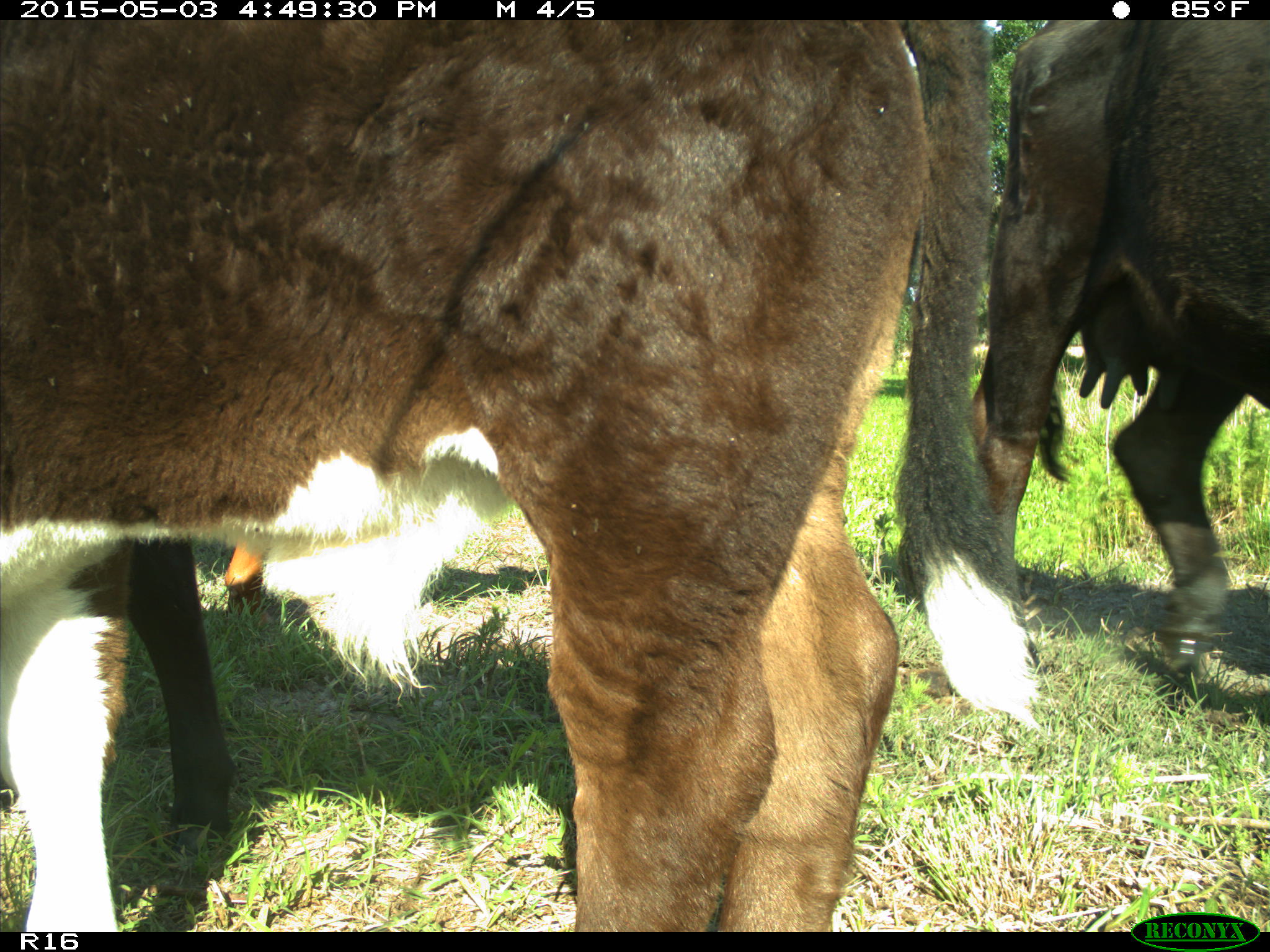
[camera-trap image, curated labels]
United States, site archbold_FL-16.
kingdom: Animalia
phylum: Chordata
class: Mammalia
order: Artiodactyla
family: Bovidae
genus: Bos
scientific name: Bos taurus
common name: domestic cow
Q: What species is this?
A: Bos taurus (domestic cow).